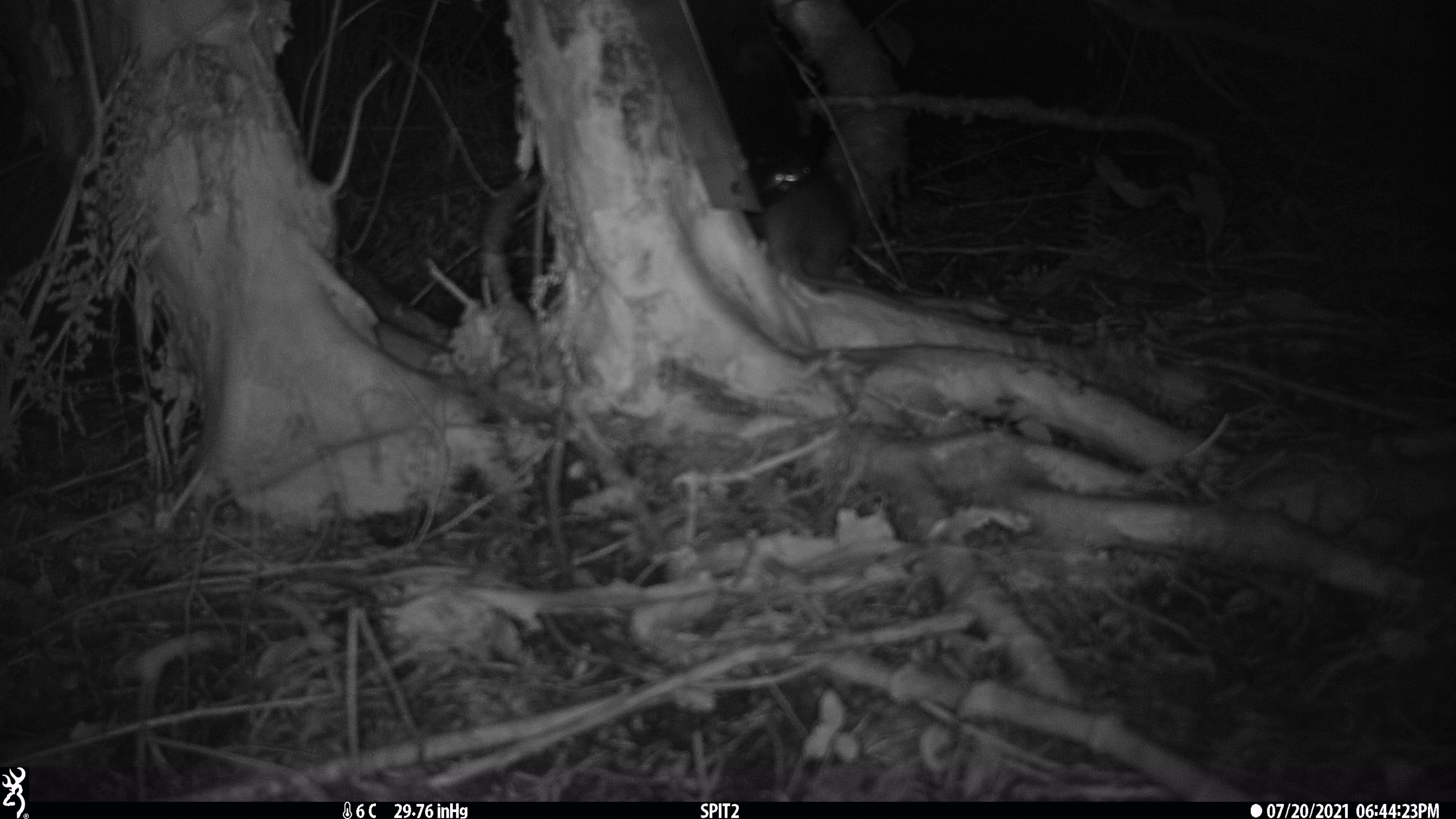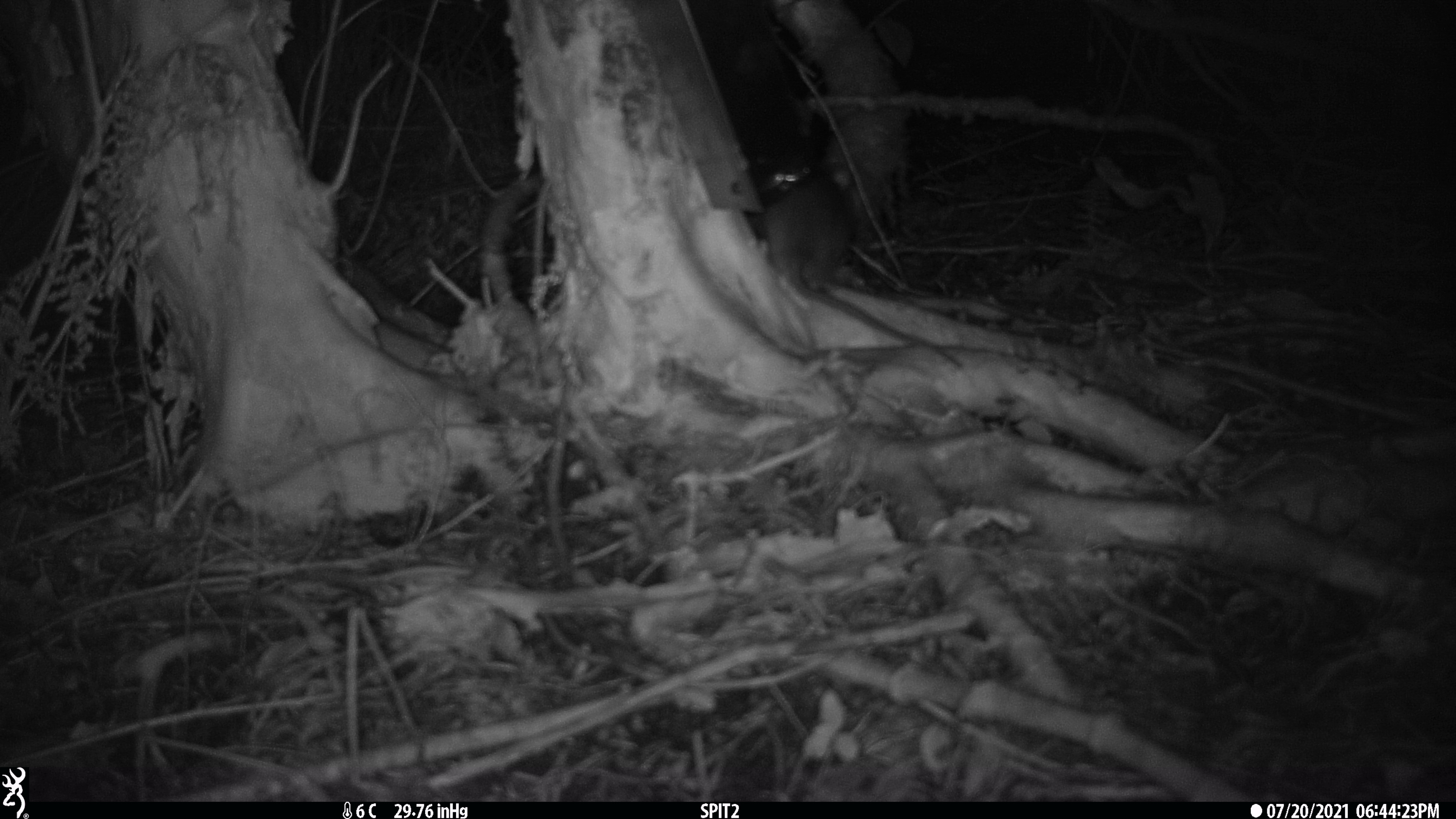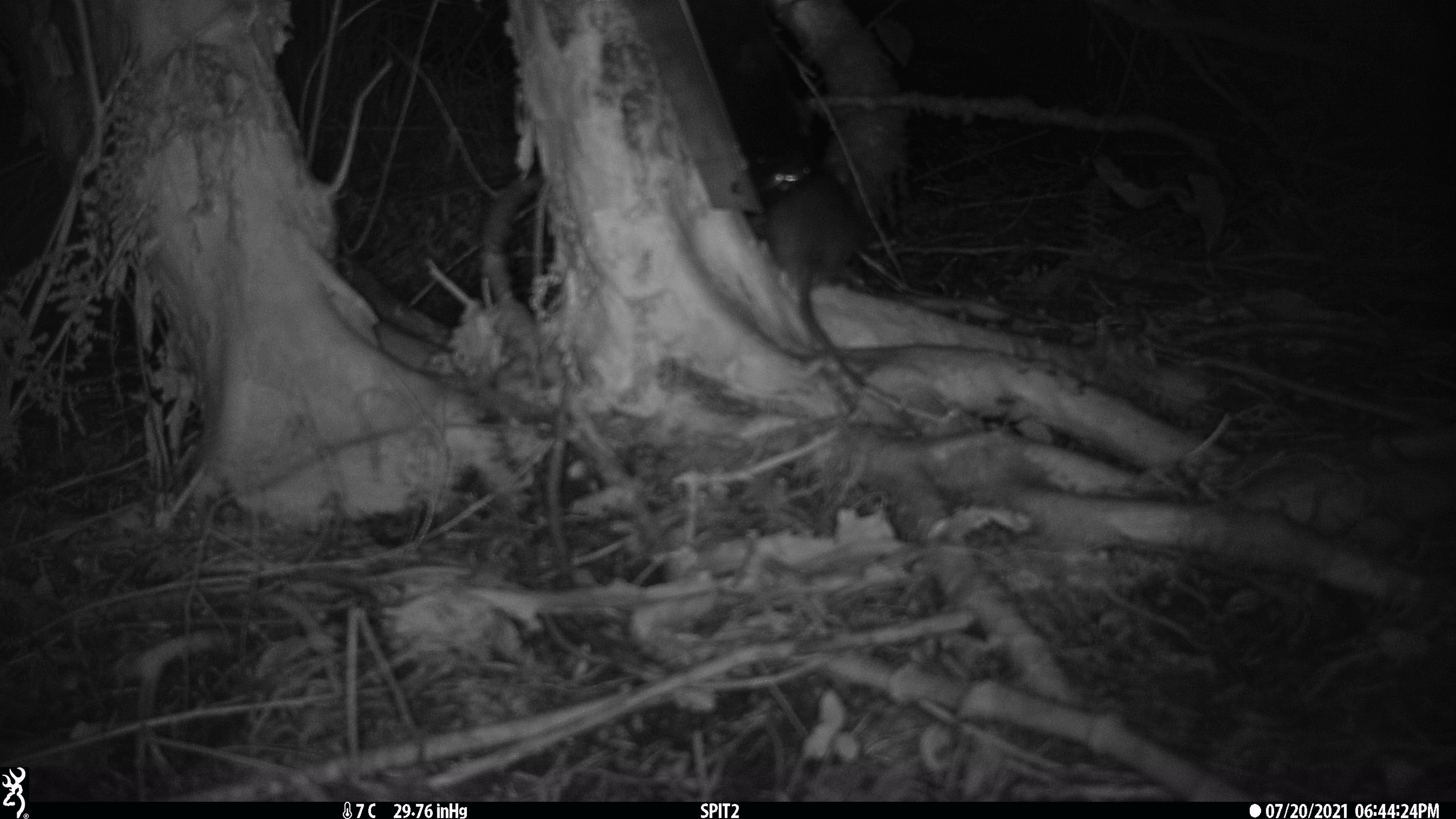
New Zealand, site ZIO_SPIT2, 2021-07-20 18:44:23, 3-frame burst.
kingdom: Animalia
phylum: Chordata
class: Mammalia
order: Rodentia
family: Muridae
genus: Rattus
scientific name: Rattus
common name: rat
Rat (Rattus).